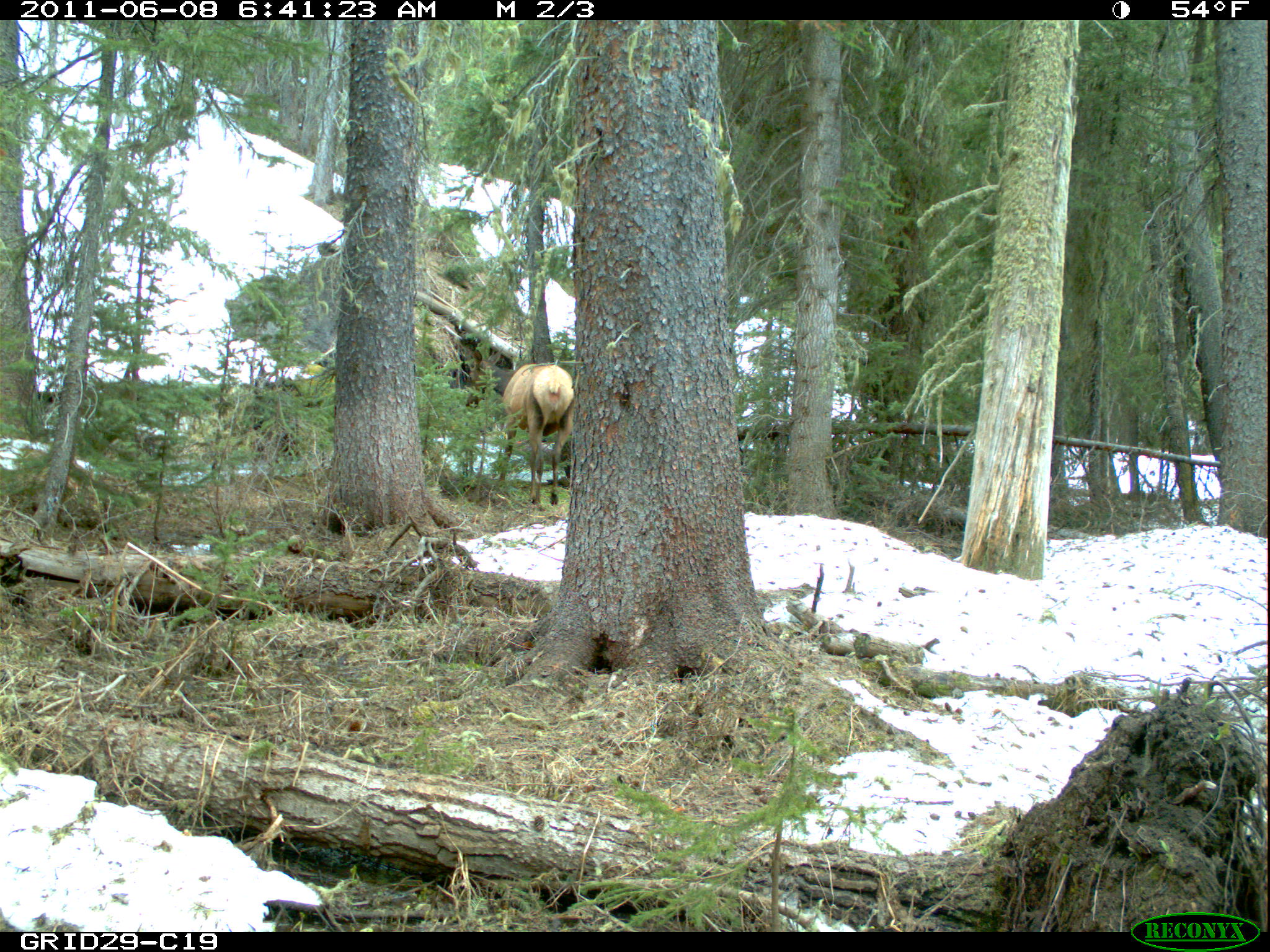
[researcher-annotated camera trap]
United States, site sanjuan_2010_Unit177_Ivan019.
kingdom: Animalia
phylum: Chordata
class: Mammalia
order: Artiodactyla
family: Cervidae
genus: Cervus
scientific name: Cervus elaphus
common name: red deer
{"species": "Cervus elaphus (red deer)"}